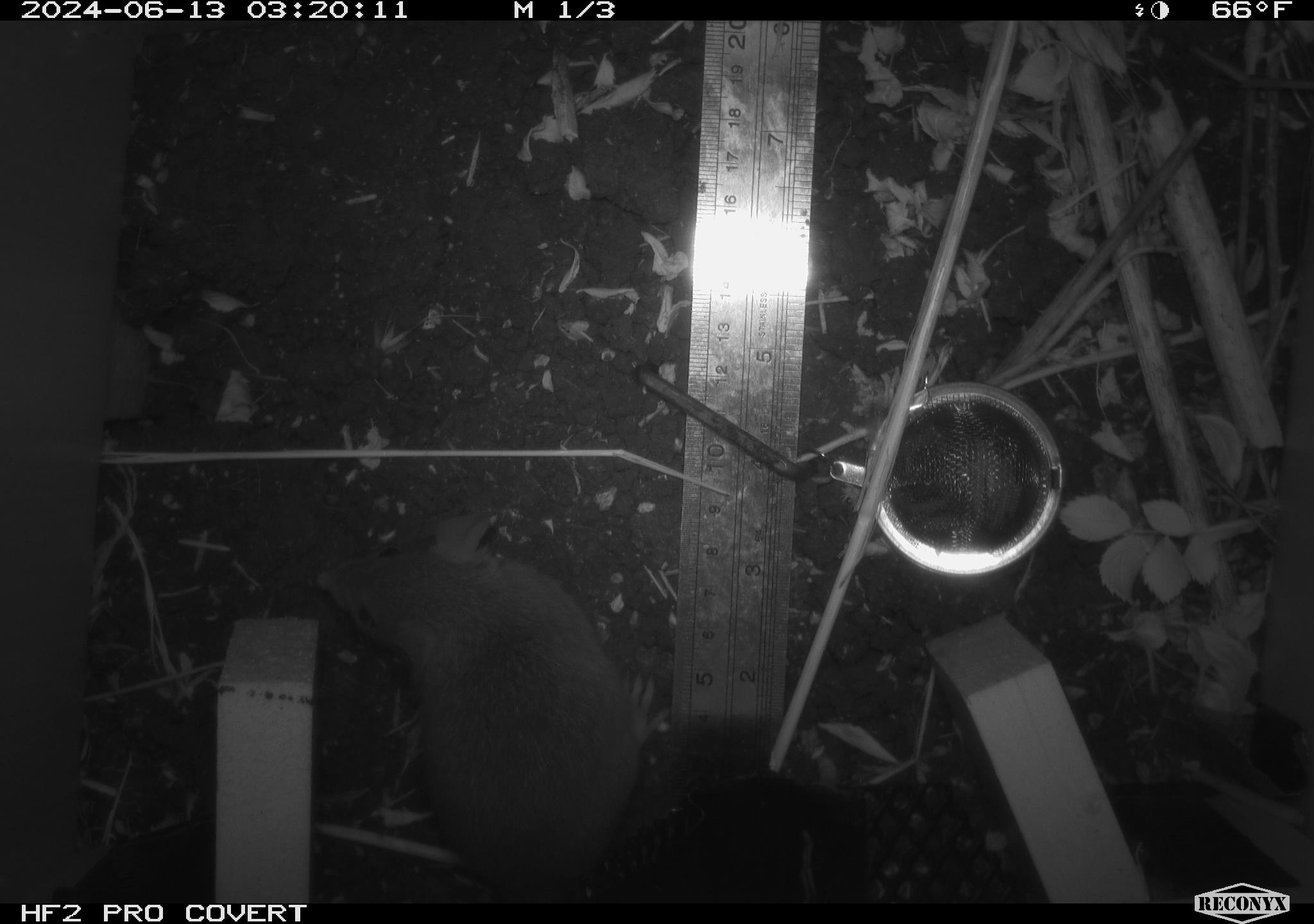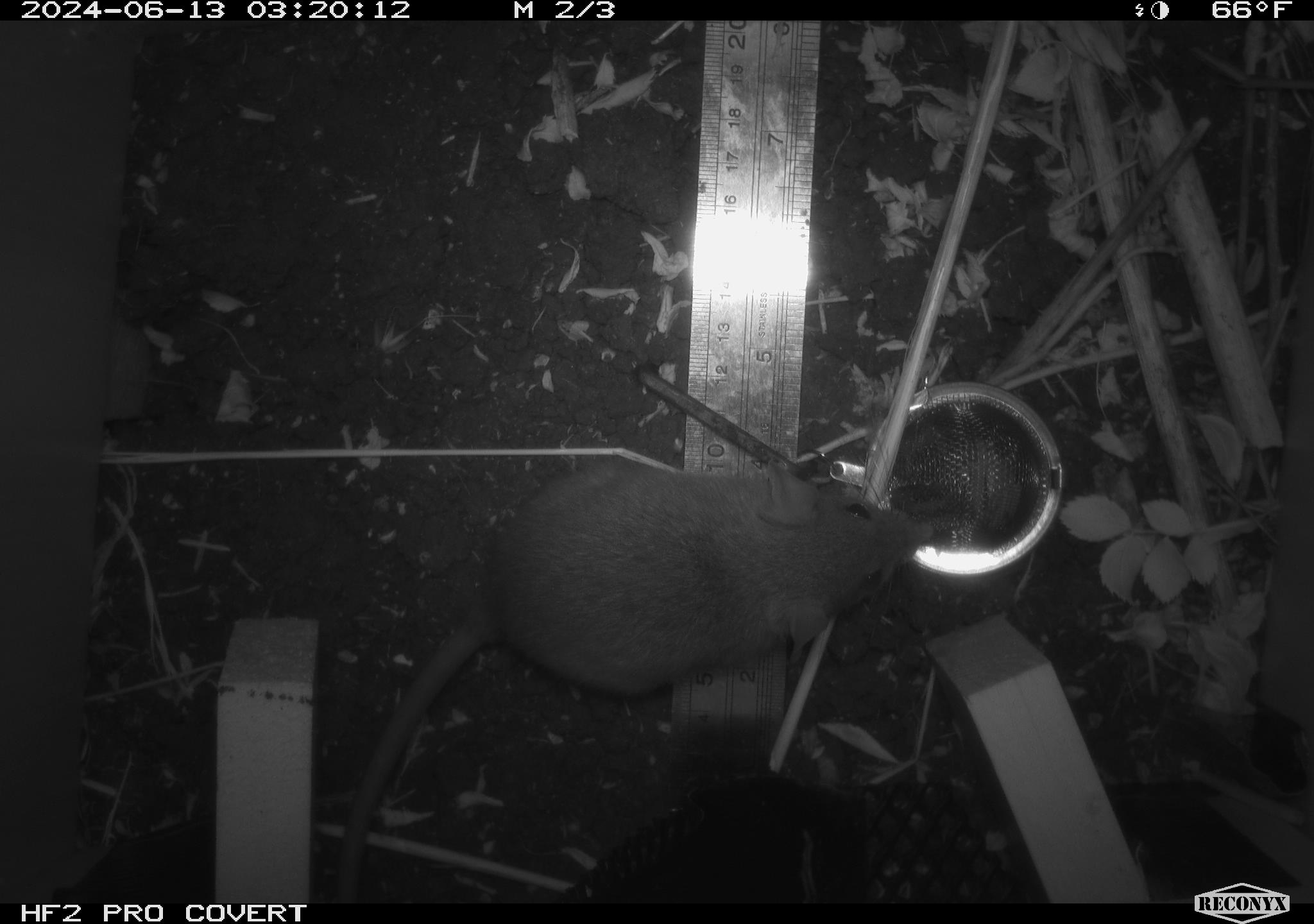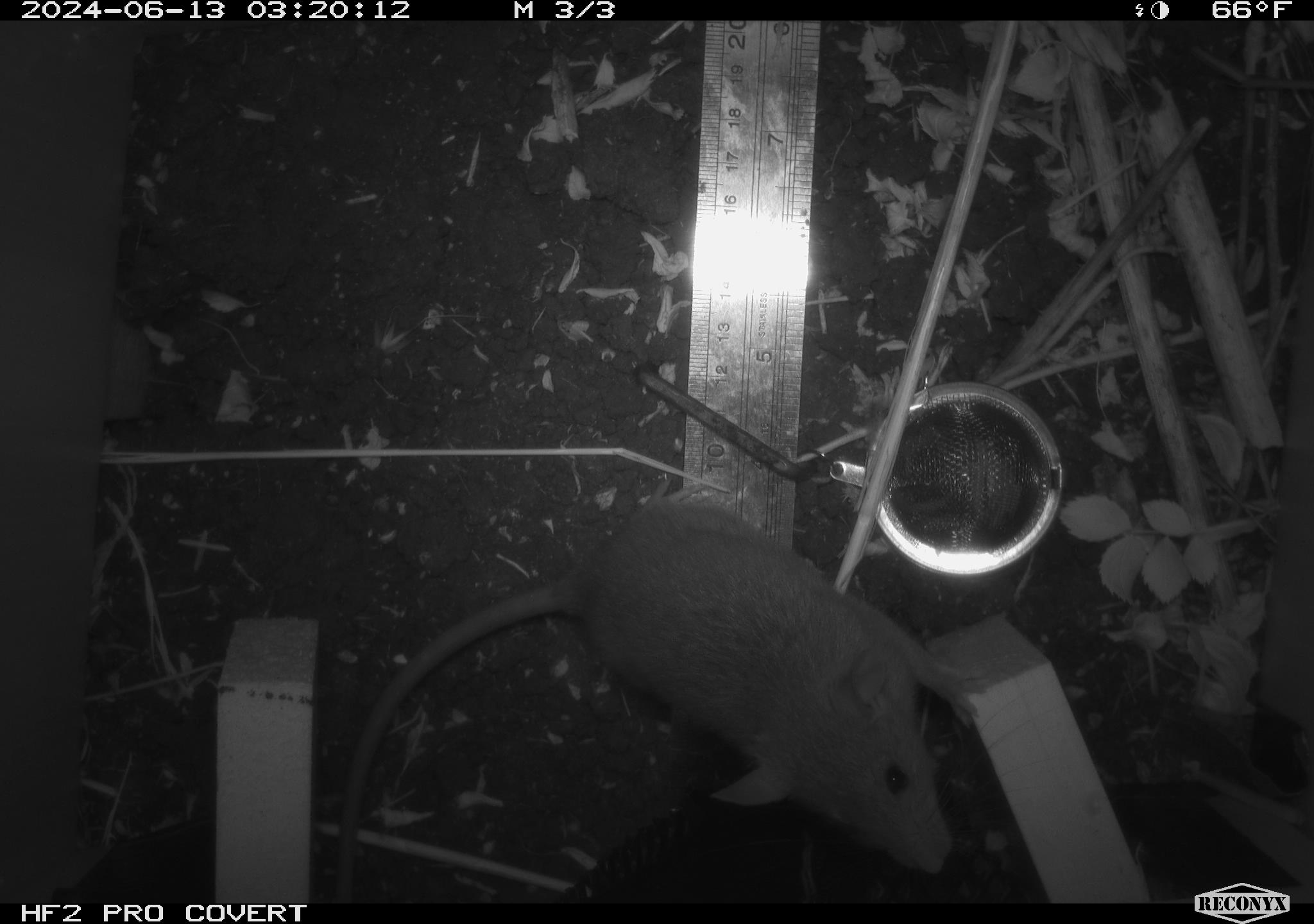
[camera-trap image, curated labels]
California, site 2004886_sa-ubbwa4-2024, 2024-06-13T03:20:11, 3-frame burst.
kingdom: Animalia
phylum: Chordata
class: Mammalia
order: Rodentia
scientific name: Rodentia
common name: woodrat or rat or mouse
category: woodrat or rat or mouse species